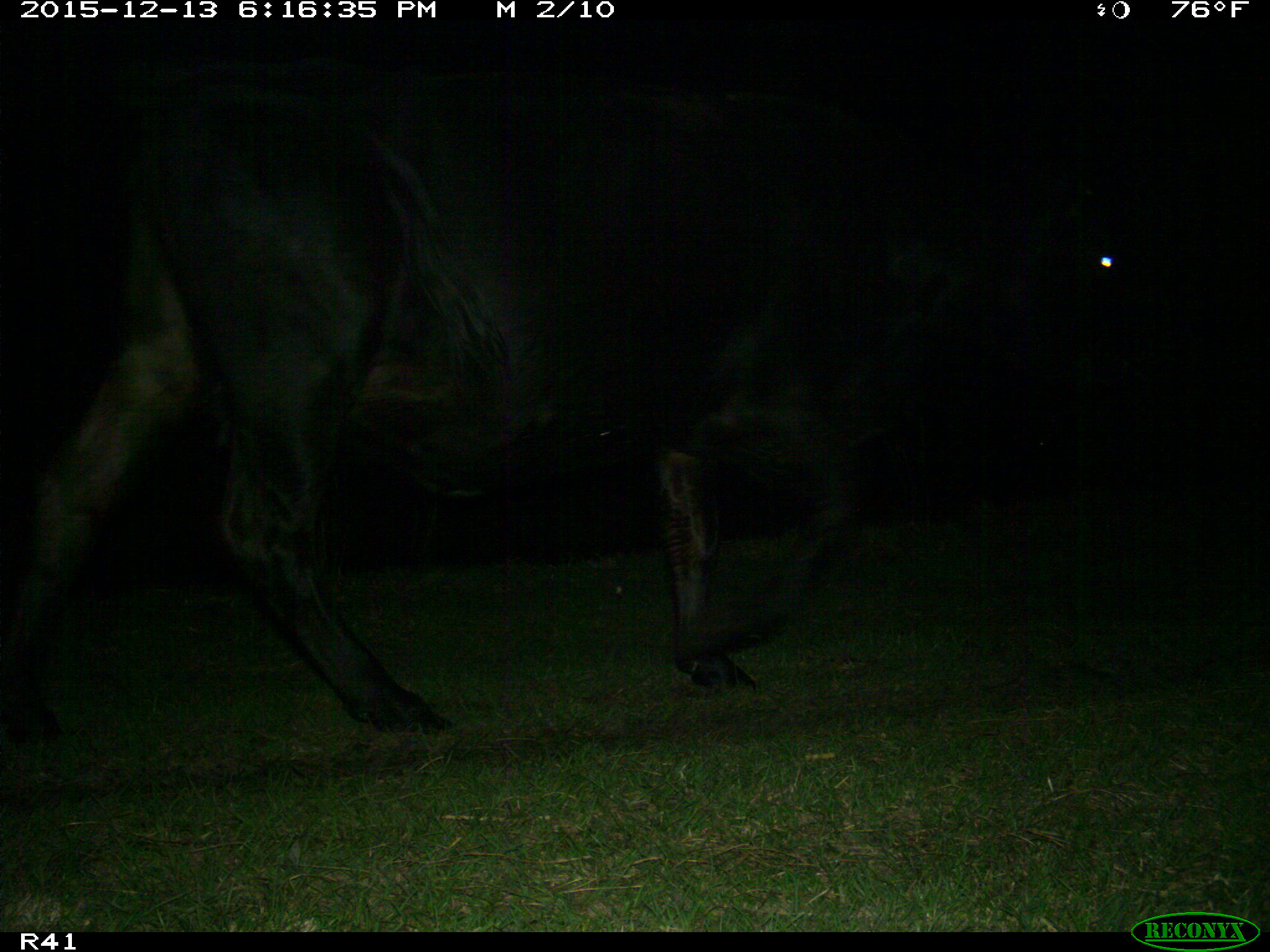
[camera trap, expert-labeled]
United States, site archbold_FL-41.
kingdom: Animalia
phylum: Chordata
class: Mammalia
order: Artiodactyla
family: Bovidae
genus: Bos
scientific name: Bos taurus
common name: domestic cow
Bos taurus (domestic cow).